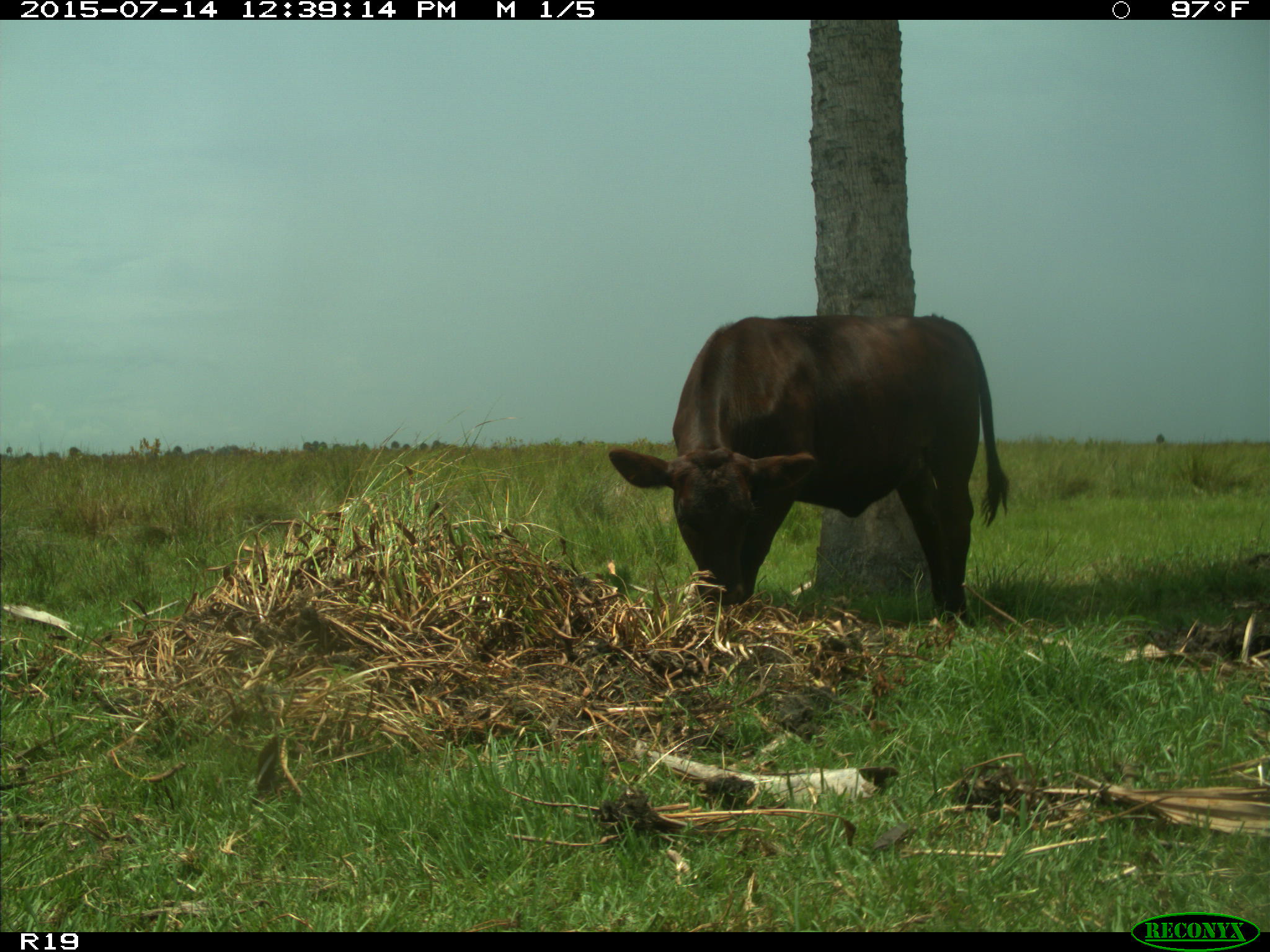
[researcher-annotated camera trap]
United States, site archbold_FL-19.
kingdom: Animalia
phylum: Chordata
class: Mammalia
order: Artiodactyla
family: Bovidae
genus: Bos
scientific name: Bos taurus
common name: domestic cow